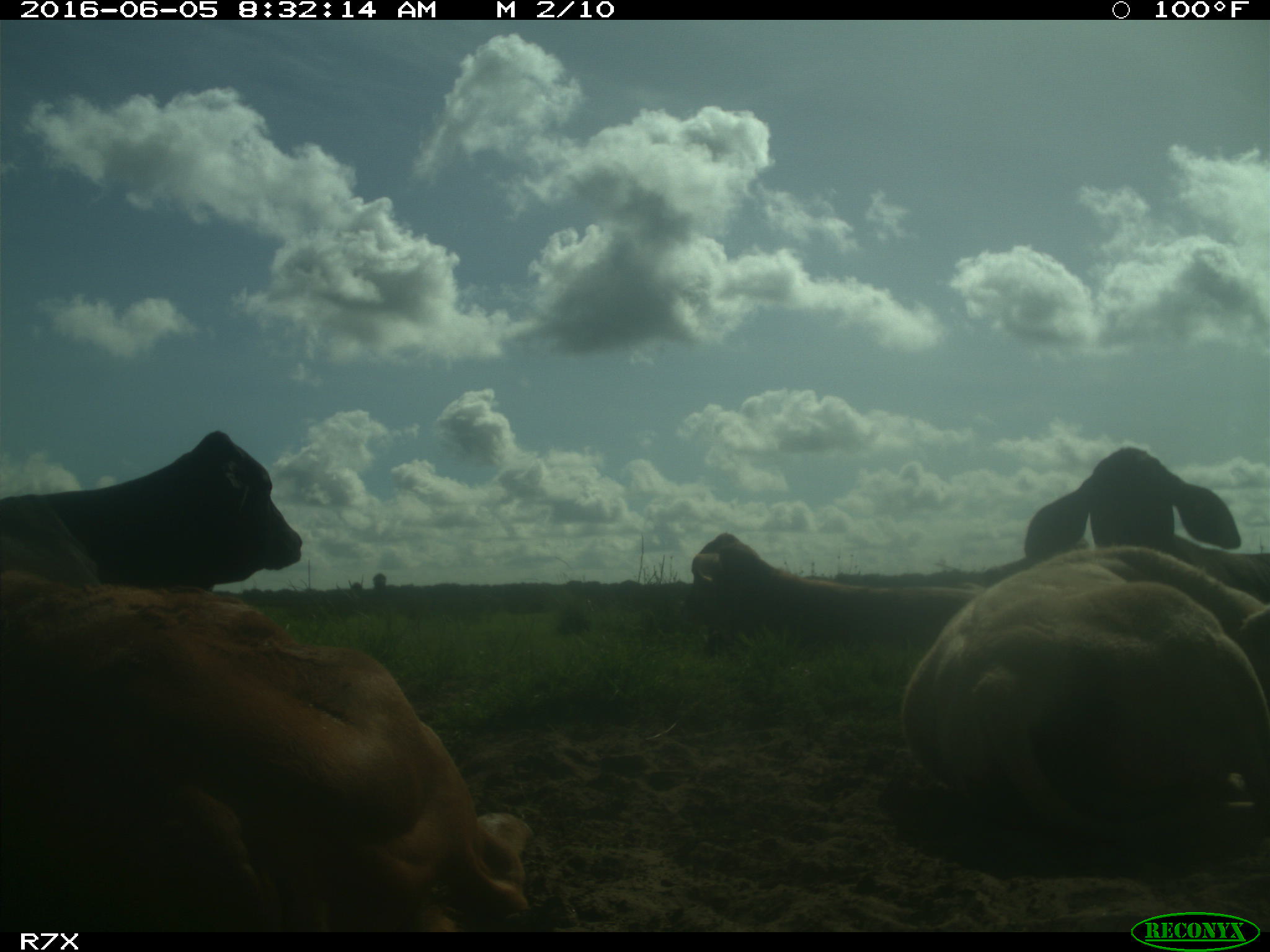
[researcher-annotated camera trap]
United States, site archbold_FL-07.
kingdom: Animalia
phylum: Chordata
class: Mammalia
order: Artiodactyla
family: Bovidae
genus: Bos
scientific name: Bos taurus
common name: domestic cow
Bos taurus (domestic cow).